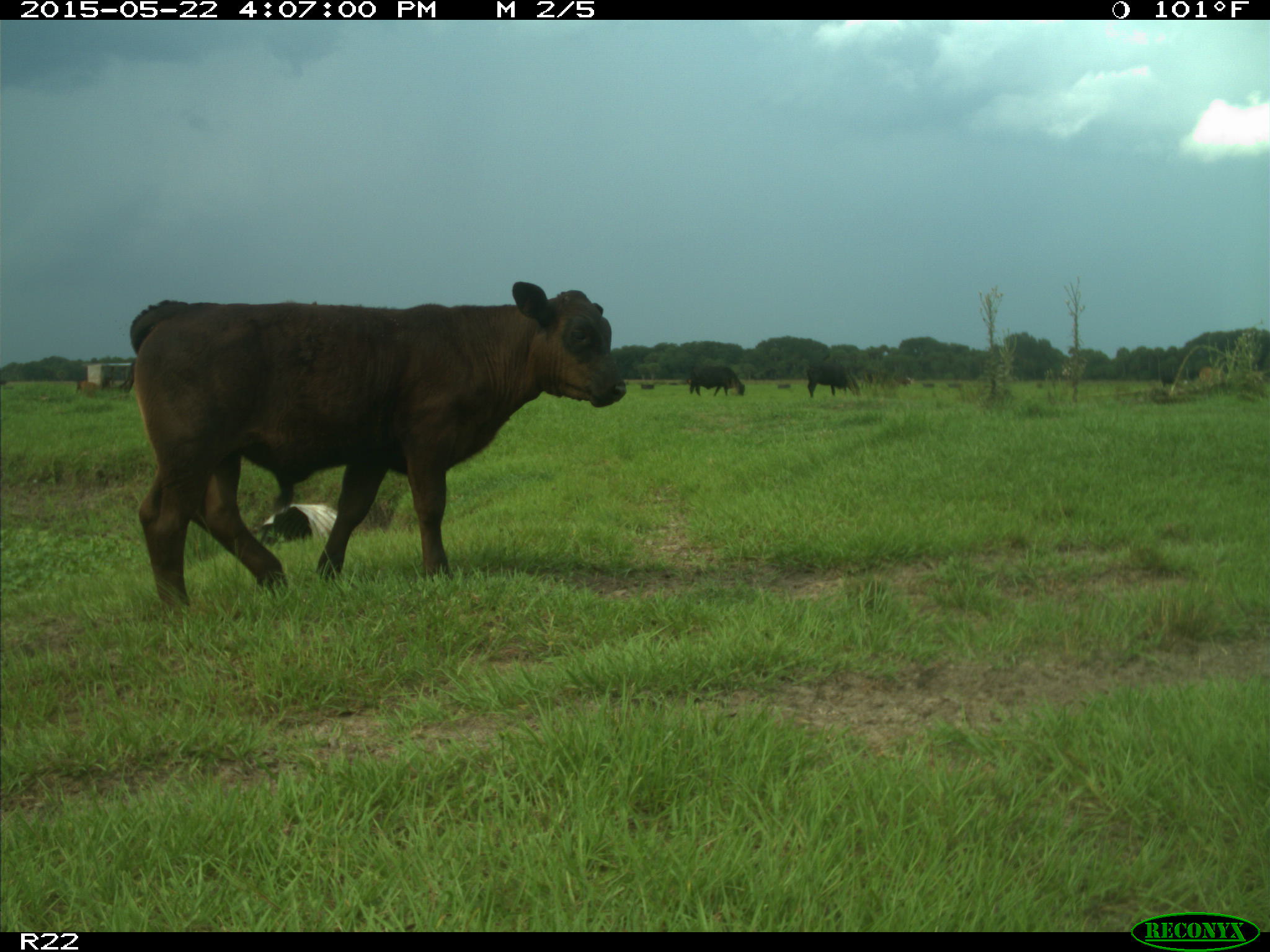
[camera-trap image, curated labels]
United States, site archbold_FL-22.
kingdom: Animalia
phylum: Chordata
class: Mammalia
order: Artiodactyla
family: Bovidae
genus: Bos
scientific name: Bos taurus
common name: domestic cow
Bos taurus (domestic cow).